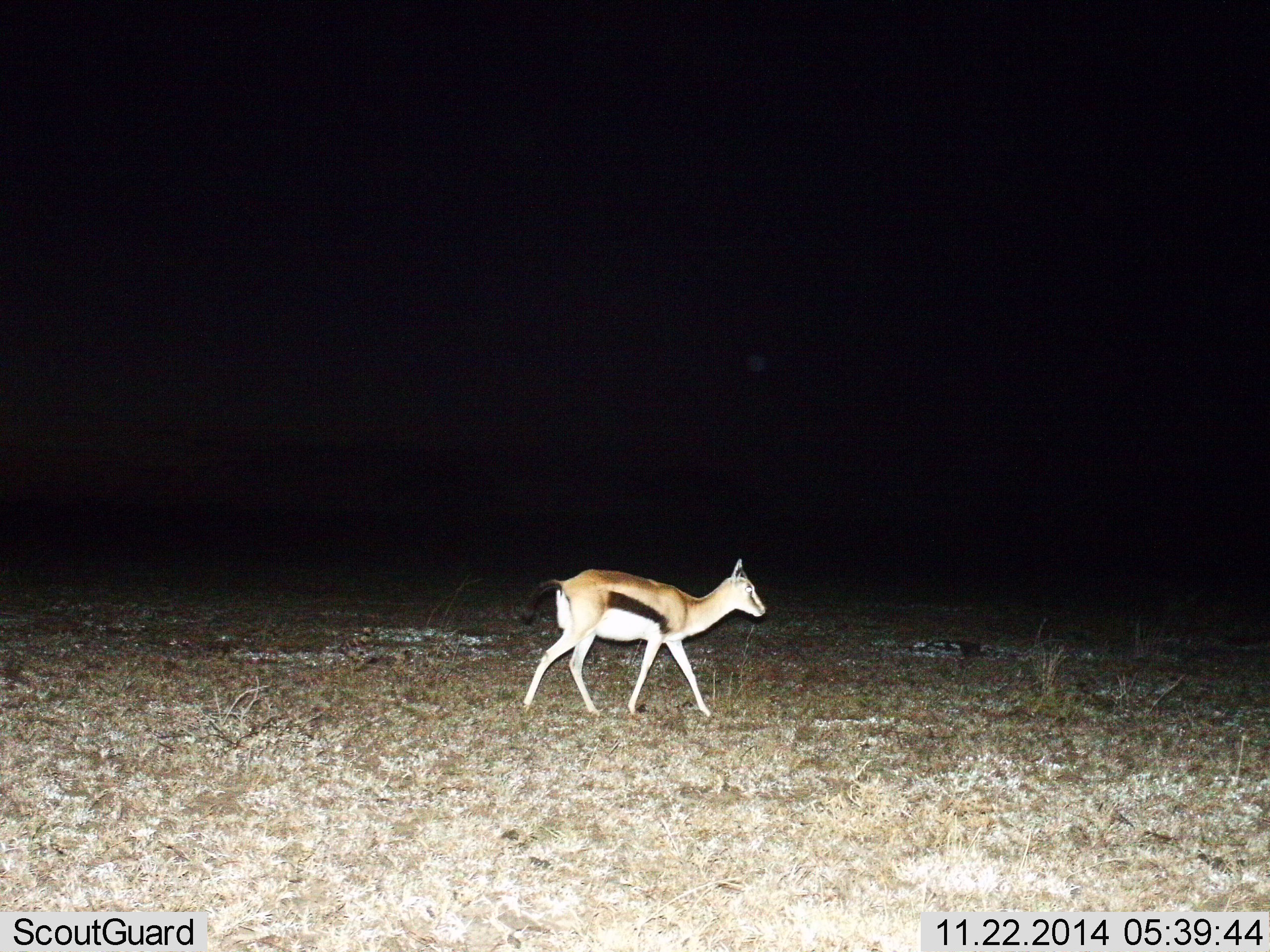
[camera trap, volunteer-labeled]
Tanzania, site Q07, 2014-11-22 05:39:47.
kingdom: Animalia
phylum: Chordata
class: Mammalia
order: Artiodactyla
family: Bovidae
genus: Eudorcas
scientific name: Eudorcas thomsonii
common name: thomson's gazelle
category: gazellethomsons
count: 1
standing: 10%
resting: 0%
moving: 90%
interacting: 0%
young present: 0%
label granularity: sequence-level